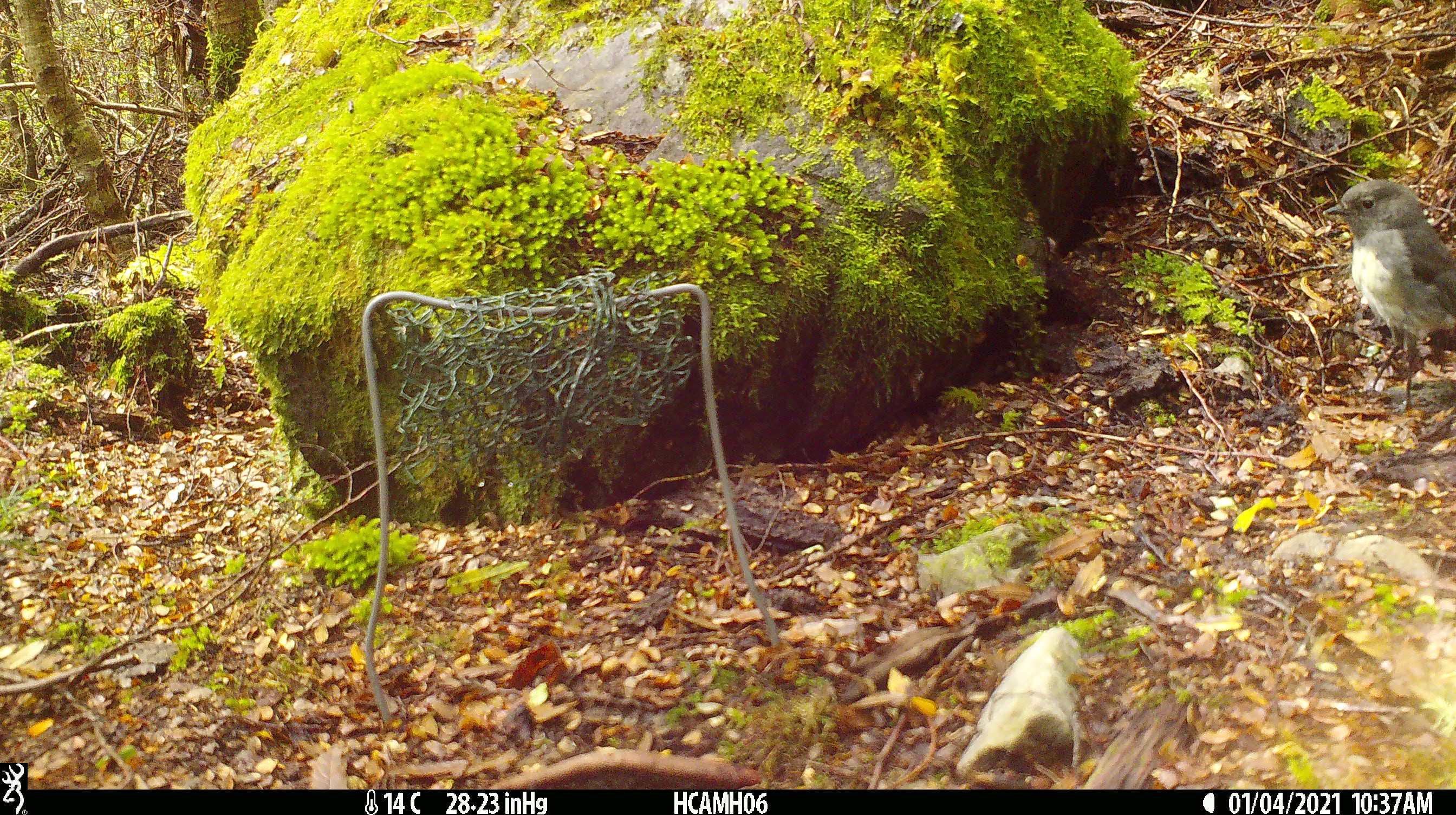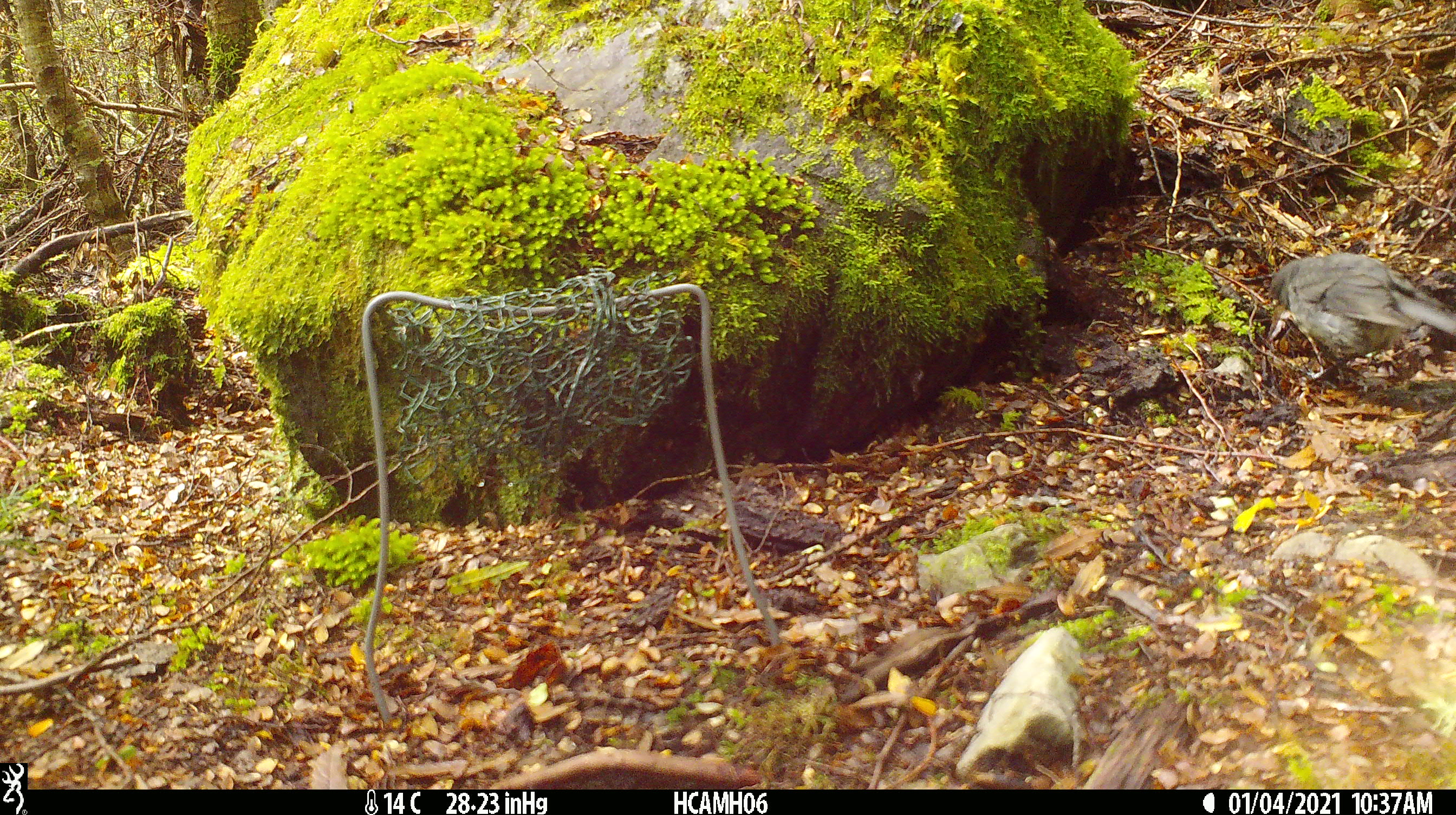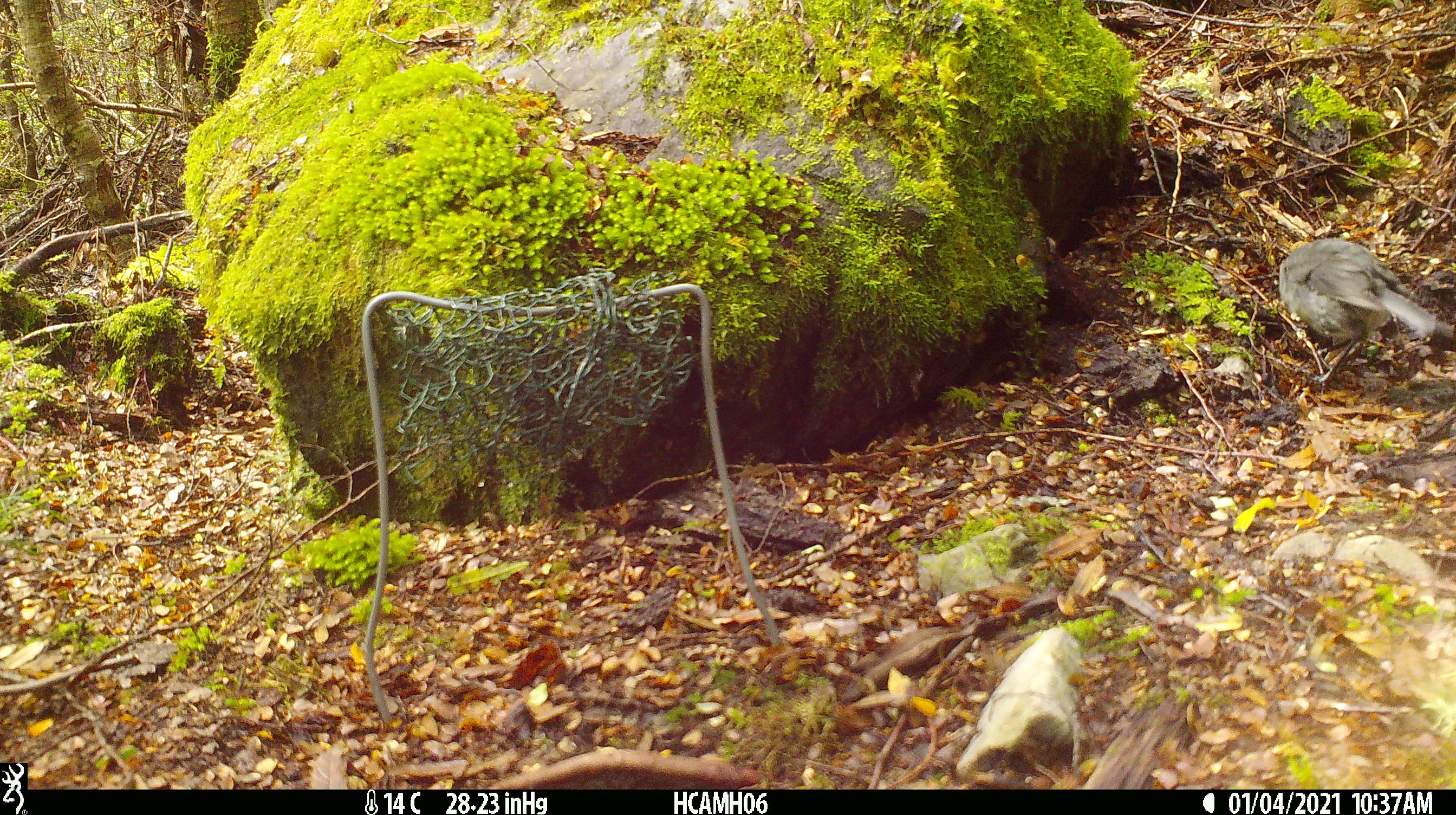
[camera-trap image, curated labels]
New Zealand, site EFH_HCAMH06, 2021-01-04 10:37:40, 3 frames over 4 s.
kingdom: Animalia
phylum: Chordata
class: Aves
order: Passeriformes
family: Petroicidae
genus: Petroica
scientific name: Petroica australis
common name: new zealand robin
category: robin